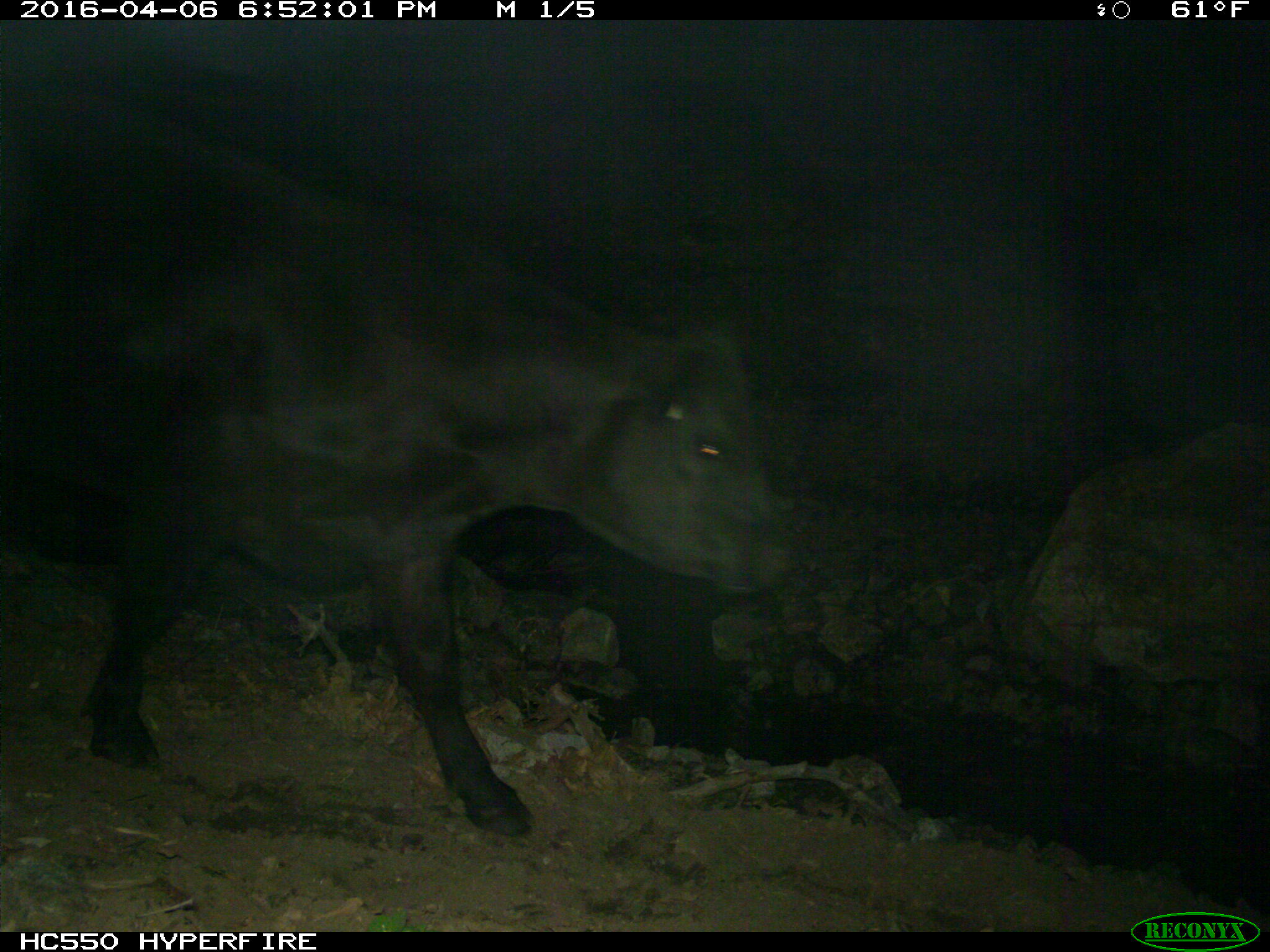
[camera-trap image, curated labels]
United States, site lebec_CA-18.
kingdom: Animalia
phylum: Chordata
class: Mammalia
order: Artiodactyla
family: Bovidae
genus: Bos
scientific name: Bos taurus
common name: domestic cow